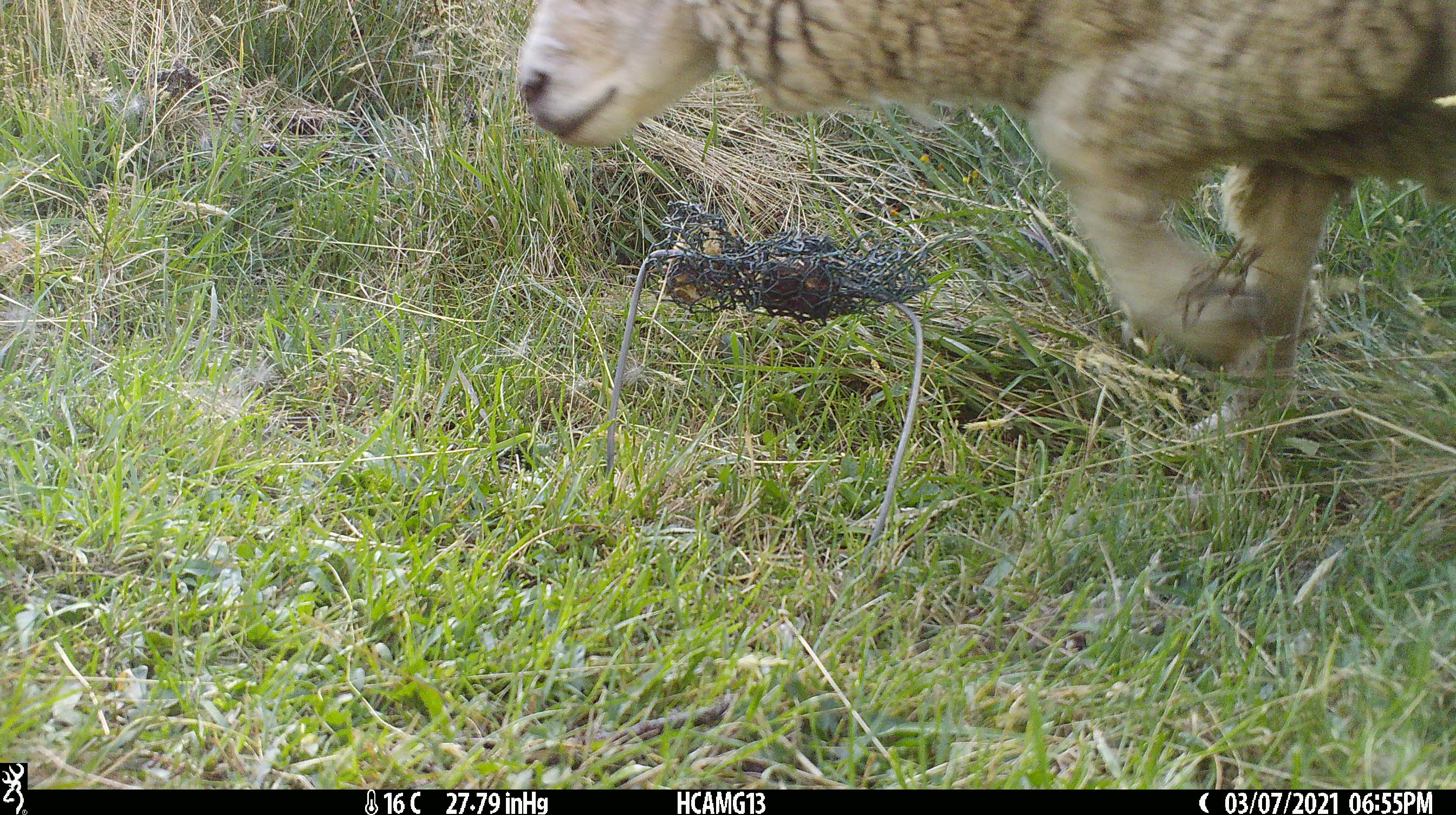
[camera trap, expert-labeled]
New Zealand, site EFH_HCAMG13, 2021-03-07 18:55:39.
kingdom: Animalia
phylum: Chordata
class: Mammalia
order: Artiodactyla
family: Bovidae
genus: Ovis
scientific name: Ovis aries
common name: domestic sheep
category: sheep